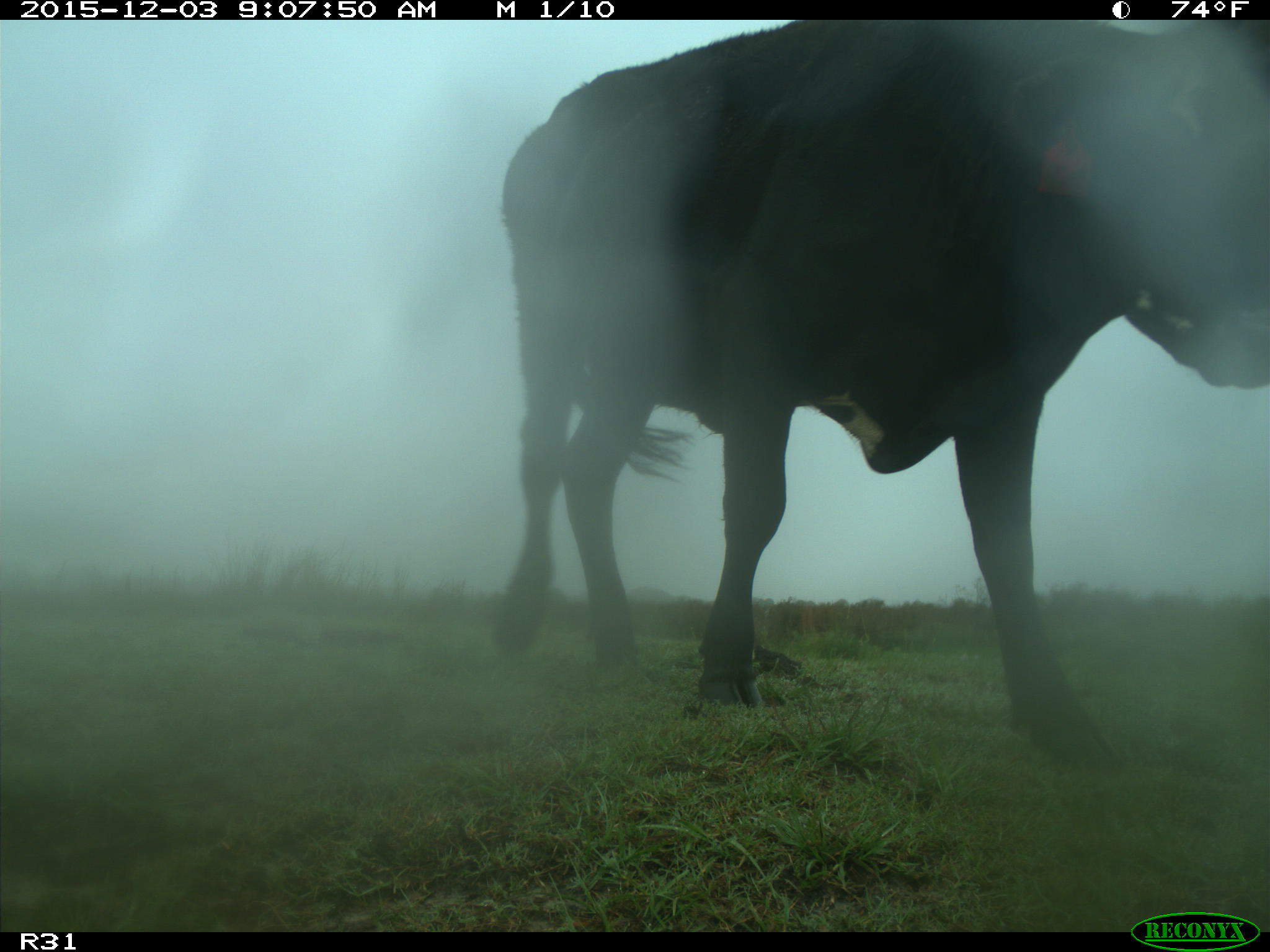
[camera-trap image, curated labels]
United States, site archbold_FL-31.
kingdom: Animalia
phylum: Chordata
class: Mammalia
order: Artiodactyla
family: Bovidae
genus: Bos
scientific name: Bos taurus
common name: domestic cow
Bos taurus (domestic cow).